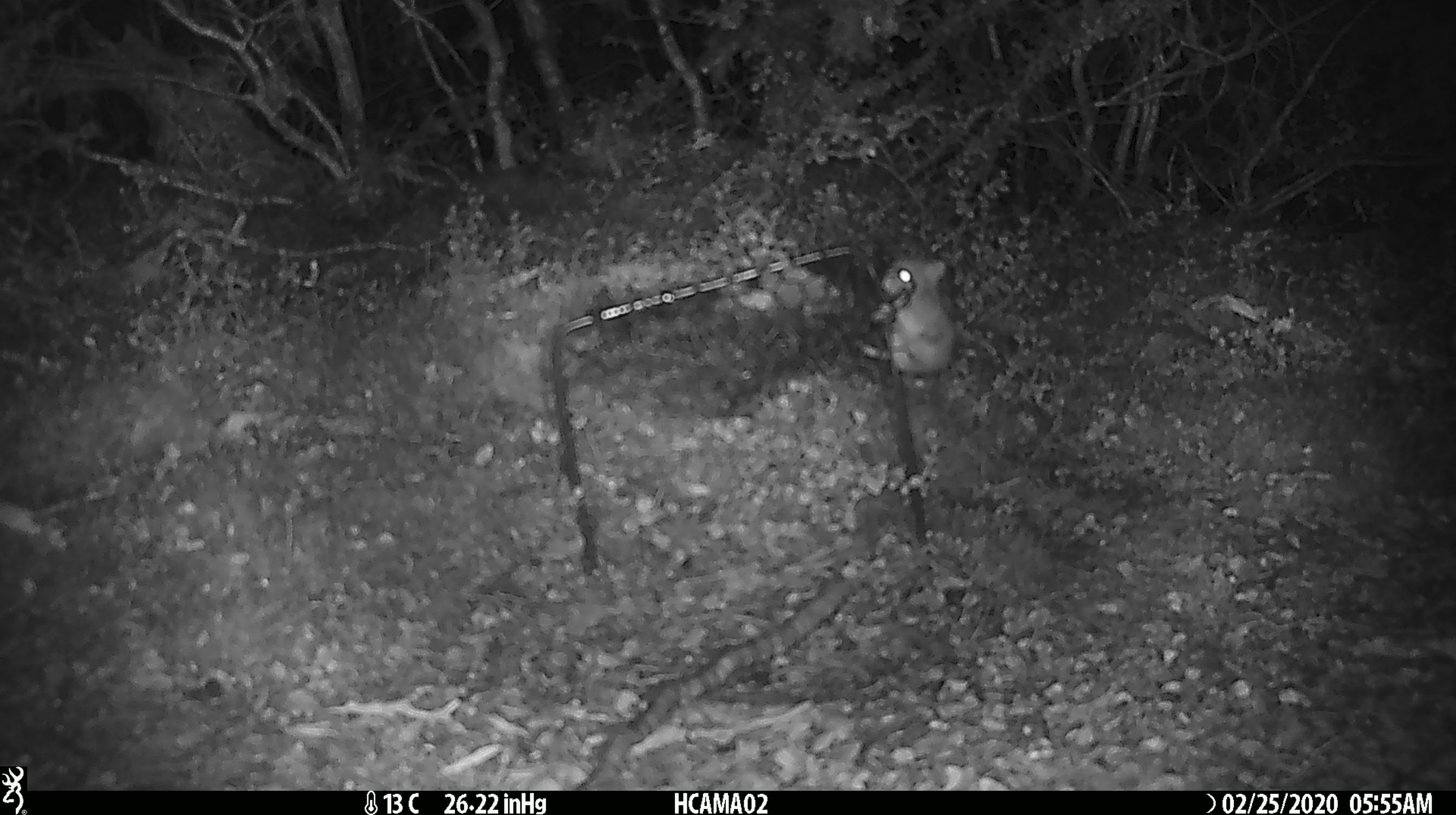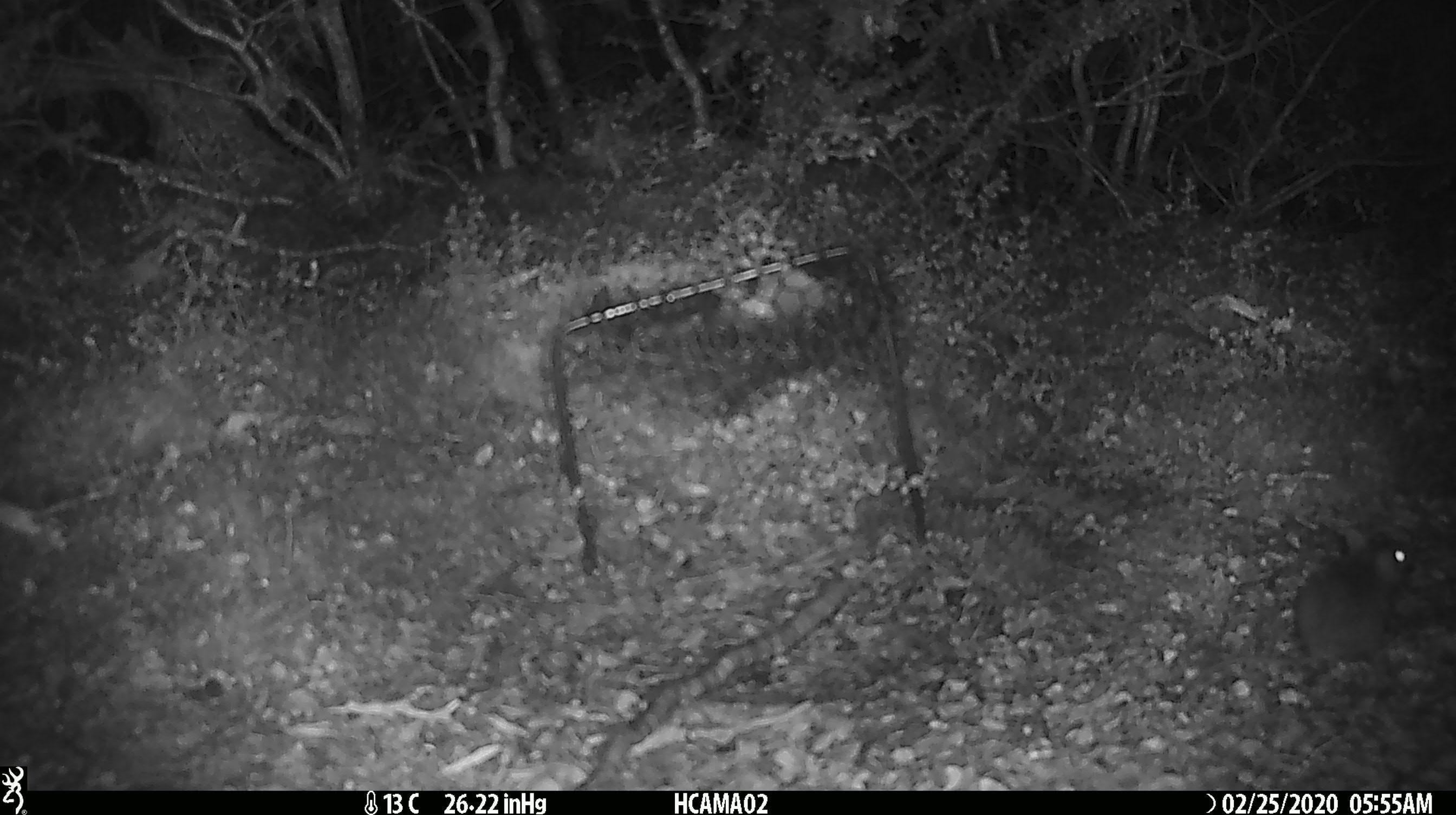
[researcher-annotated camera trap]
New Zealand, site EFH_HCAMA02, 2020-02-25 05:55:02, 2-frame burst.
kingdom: Animalia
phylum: Chordata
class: Mammalia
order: Rodentia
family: Muridae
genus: Mus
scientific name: Mus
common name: mouse